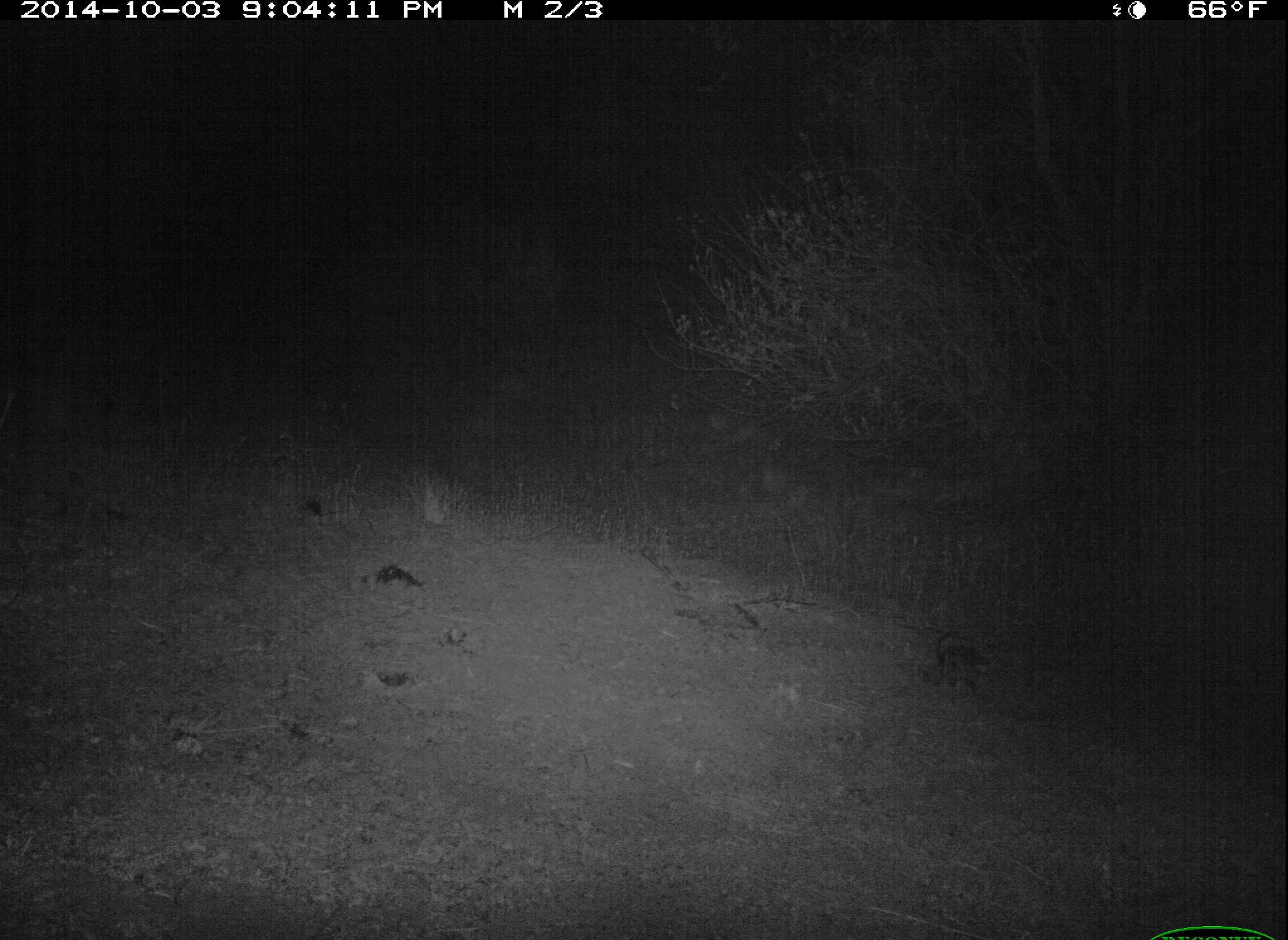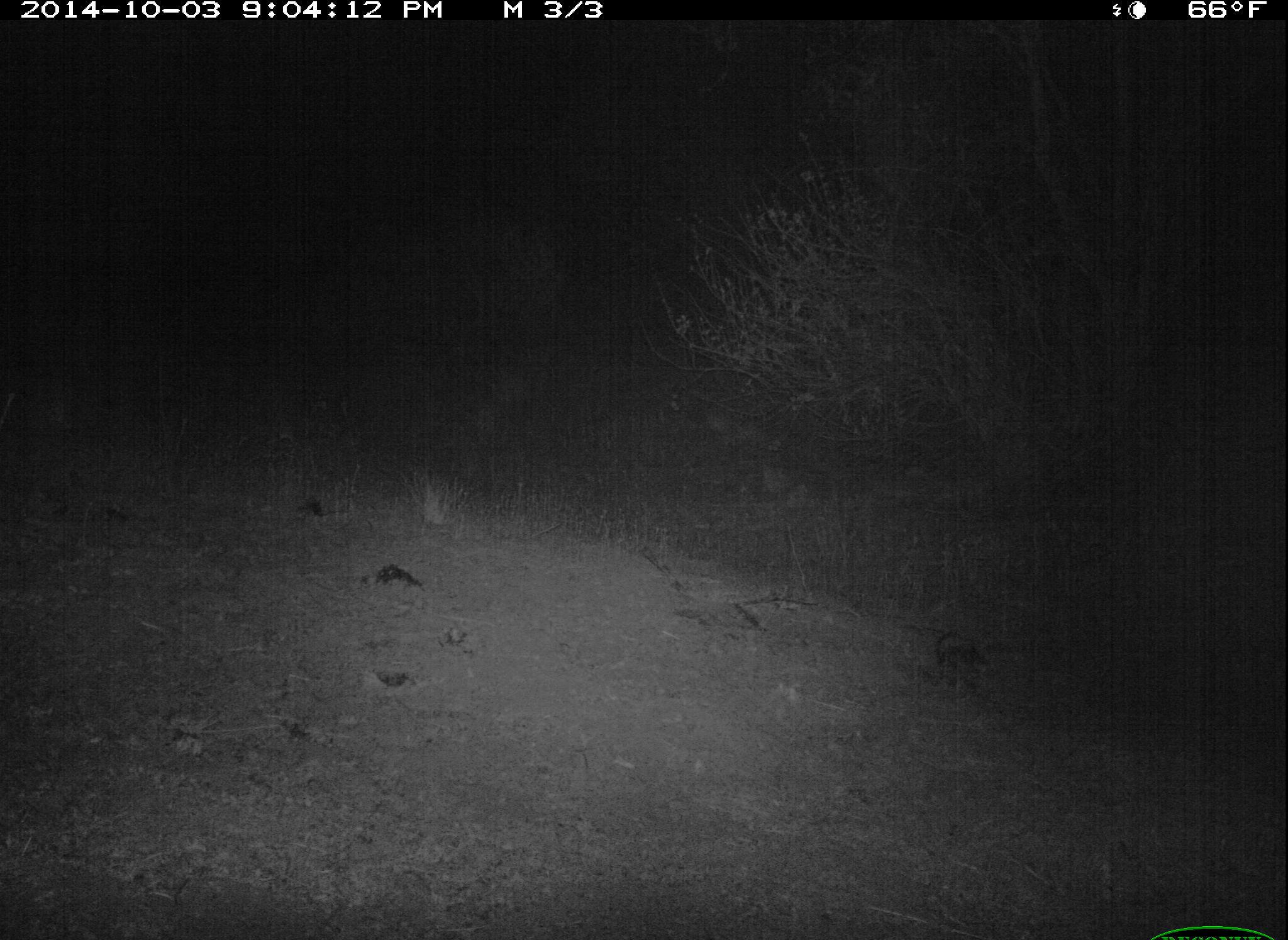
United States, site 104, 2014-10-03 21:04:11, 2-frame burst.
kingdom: Animalia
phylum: Chordata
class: Mammalia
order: Carnivora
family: Canidae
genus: Canis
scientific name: Canis latrans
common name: coyote